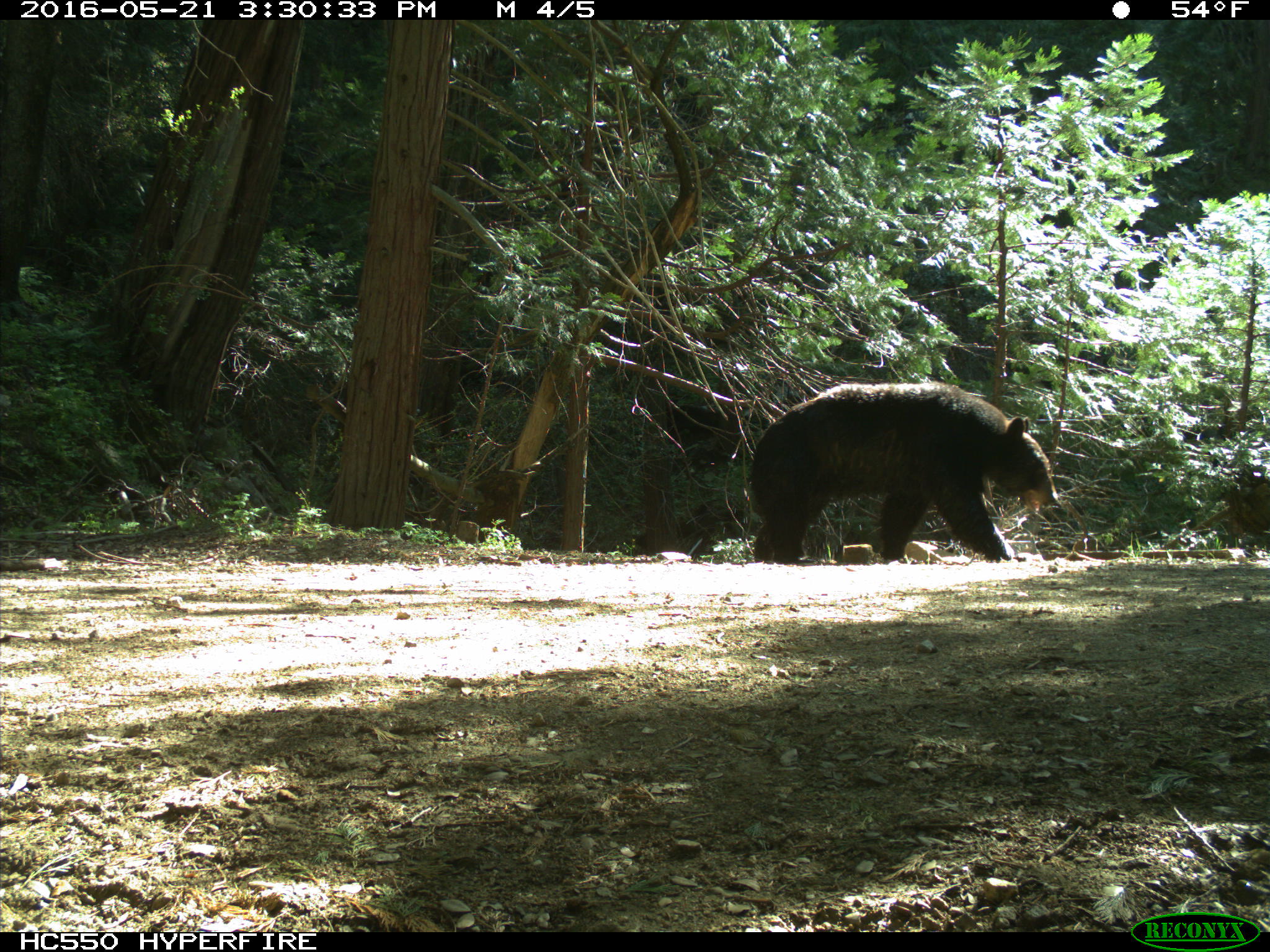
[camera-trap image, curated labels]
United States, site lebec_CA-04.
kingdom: Animalia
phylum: Chordata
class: Mammalia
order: Carnivora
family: Ursidae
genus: Ursus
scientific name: Ursus americanus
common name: american black bear